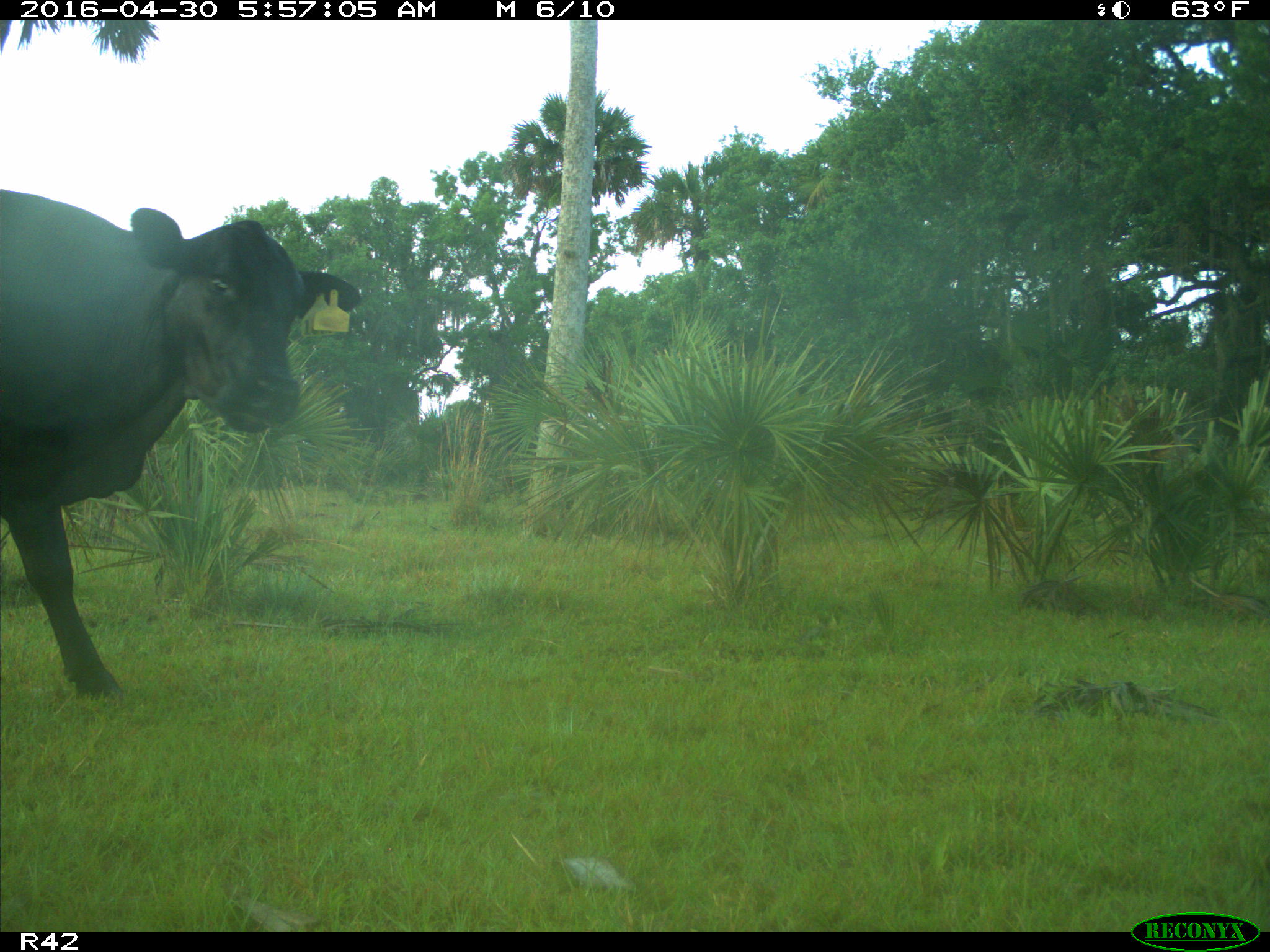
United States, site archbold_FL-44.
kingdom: Animalia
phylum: Chordata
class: Mammalia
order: Artiodactyla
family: Bovidae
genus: Bos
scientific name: Bos taurus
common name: domestic cow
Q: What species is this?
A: Bos taurus (domestic cow).